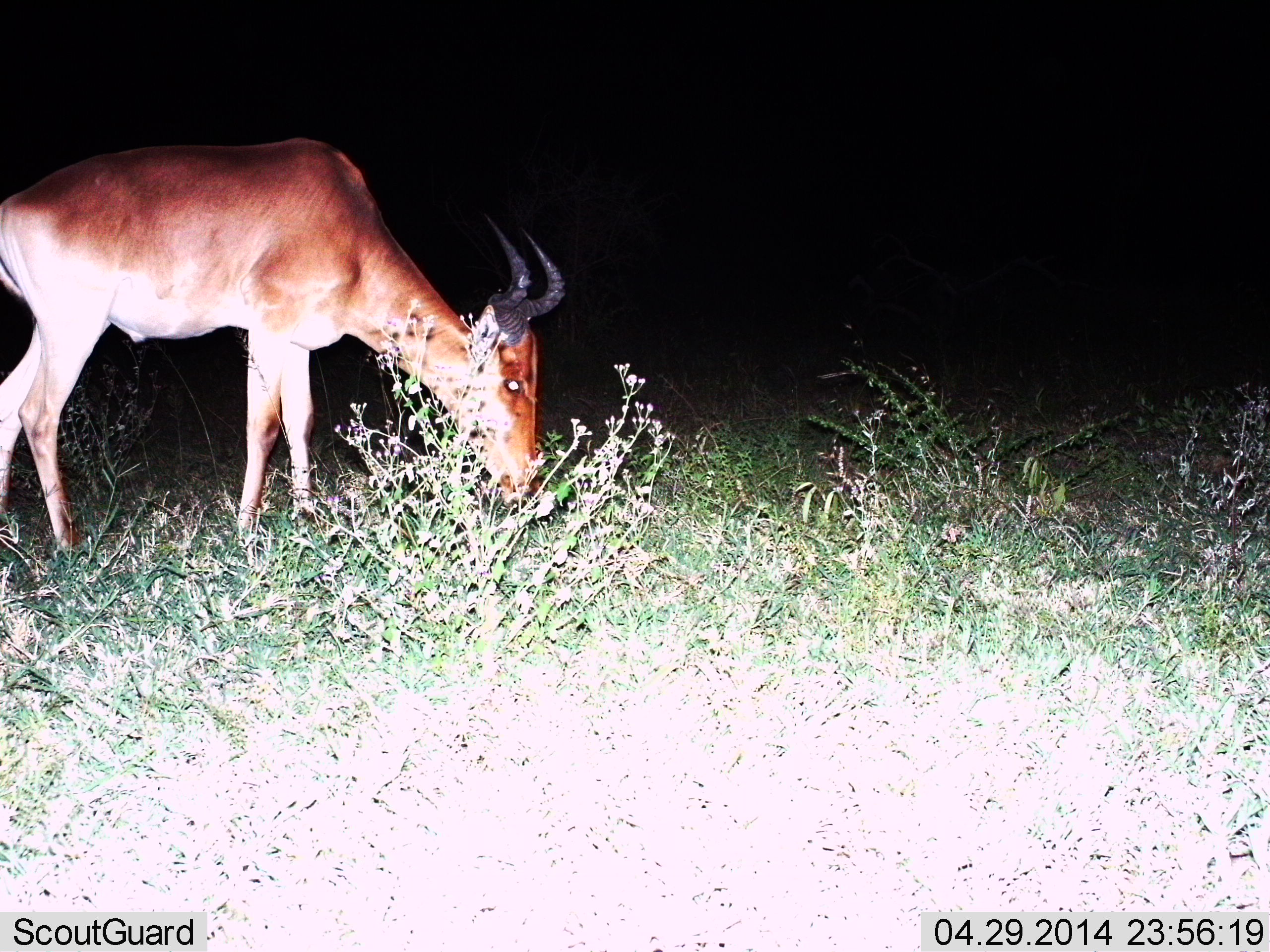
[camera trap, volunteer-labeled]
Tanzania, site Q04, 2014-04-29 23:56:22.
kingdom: Animalia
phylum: Chordata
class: Mammalia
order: Artiodactyla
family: Bovidae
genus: Alcelaphus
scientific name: Alcelaphus buselaphus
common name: hartebeest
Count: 1.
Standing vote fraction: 10%.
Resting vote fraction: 0%.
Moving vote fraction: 0%.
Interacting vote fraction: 0%.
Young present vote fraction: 0%.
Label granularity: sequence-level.